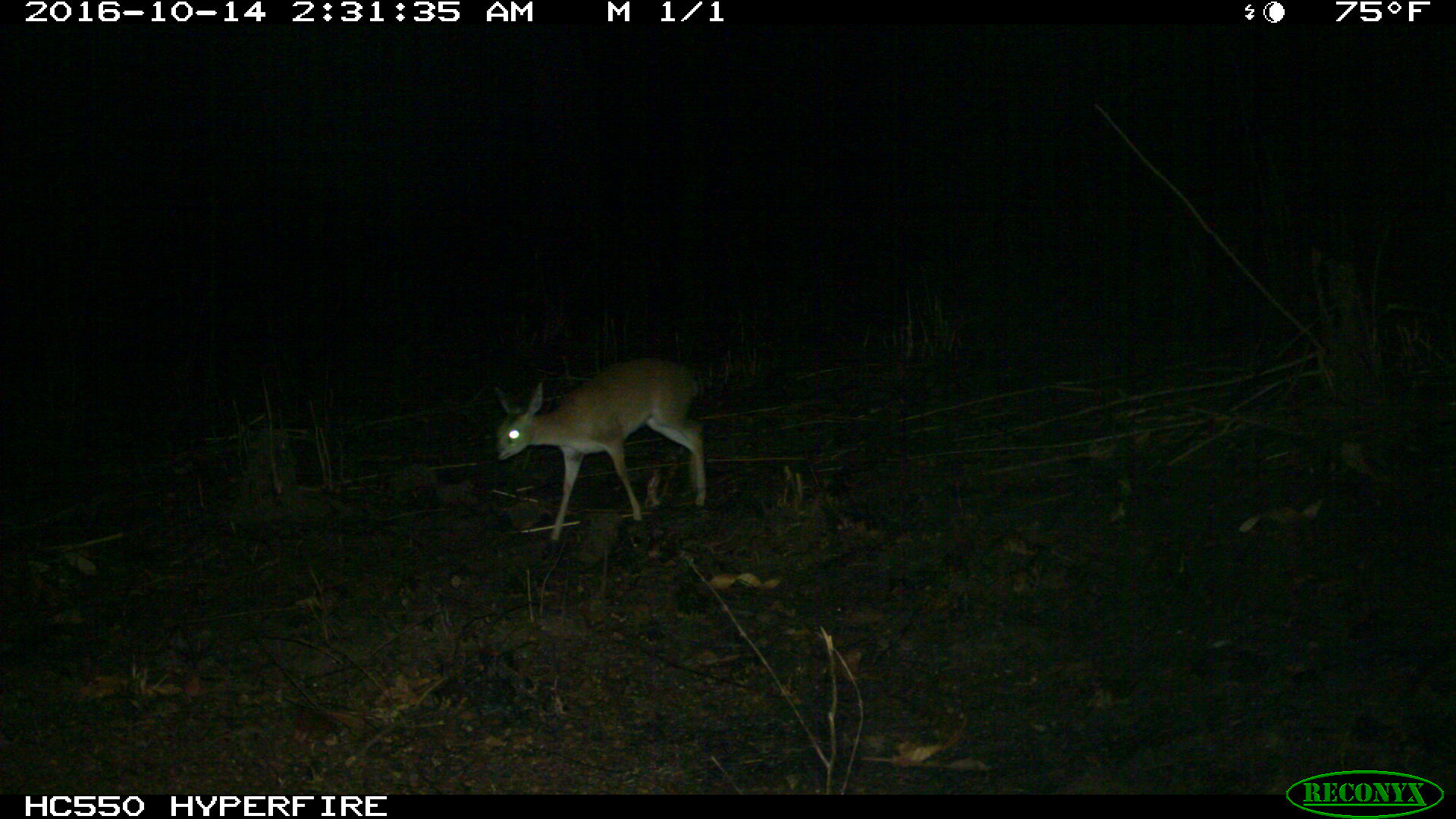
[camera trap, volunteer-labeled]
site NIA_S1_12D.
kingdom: Animalia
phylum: Chordata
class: Mammalia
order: Artiodactyla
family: Bovidae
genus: Madoqua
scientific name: Madoqua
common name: dik-dik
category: dikdik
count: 1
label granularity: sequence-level